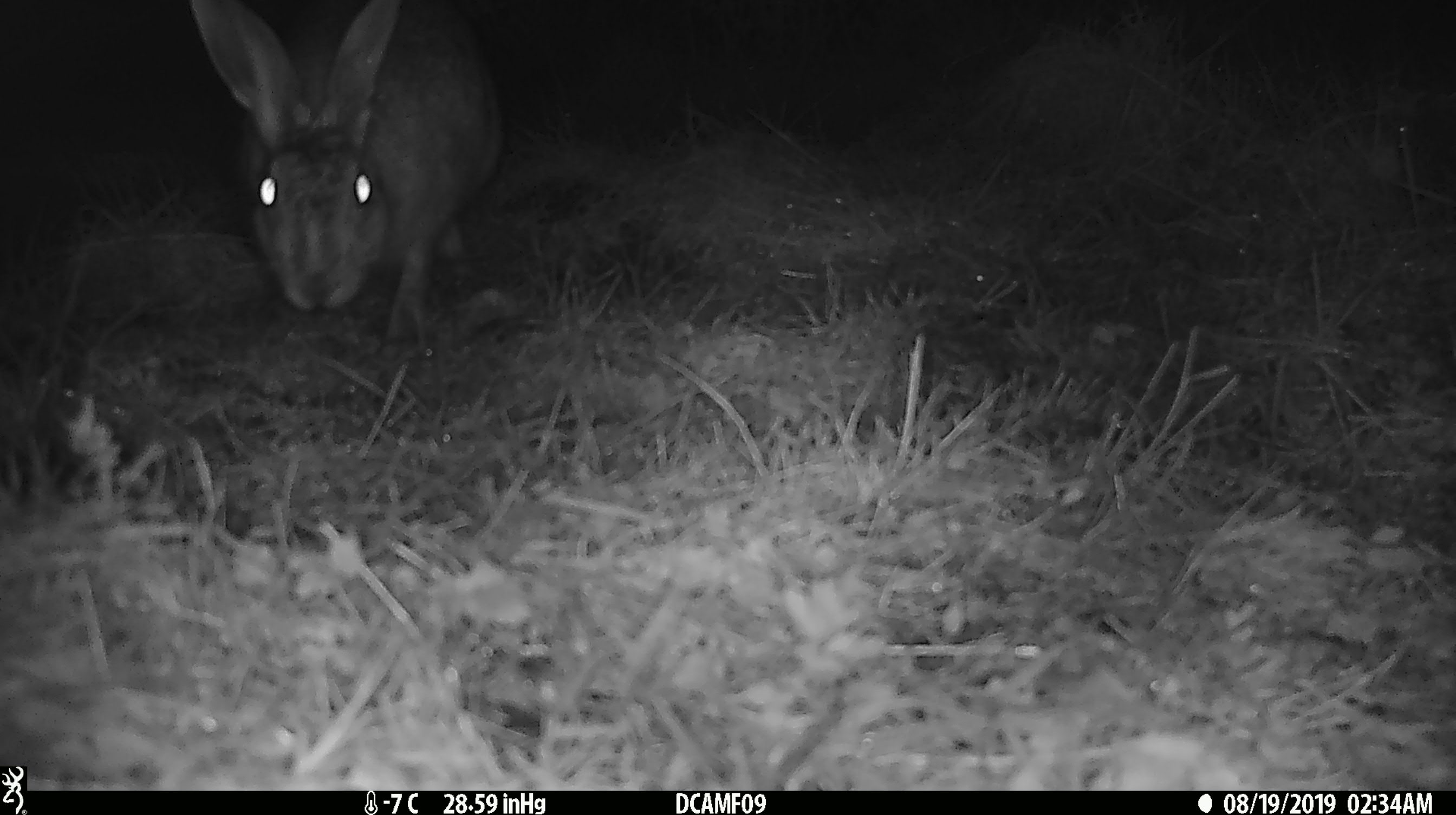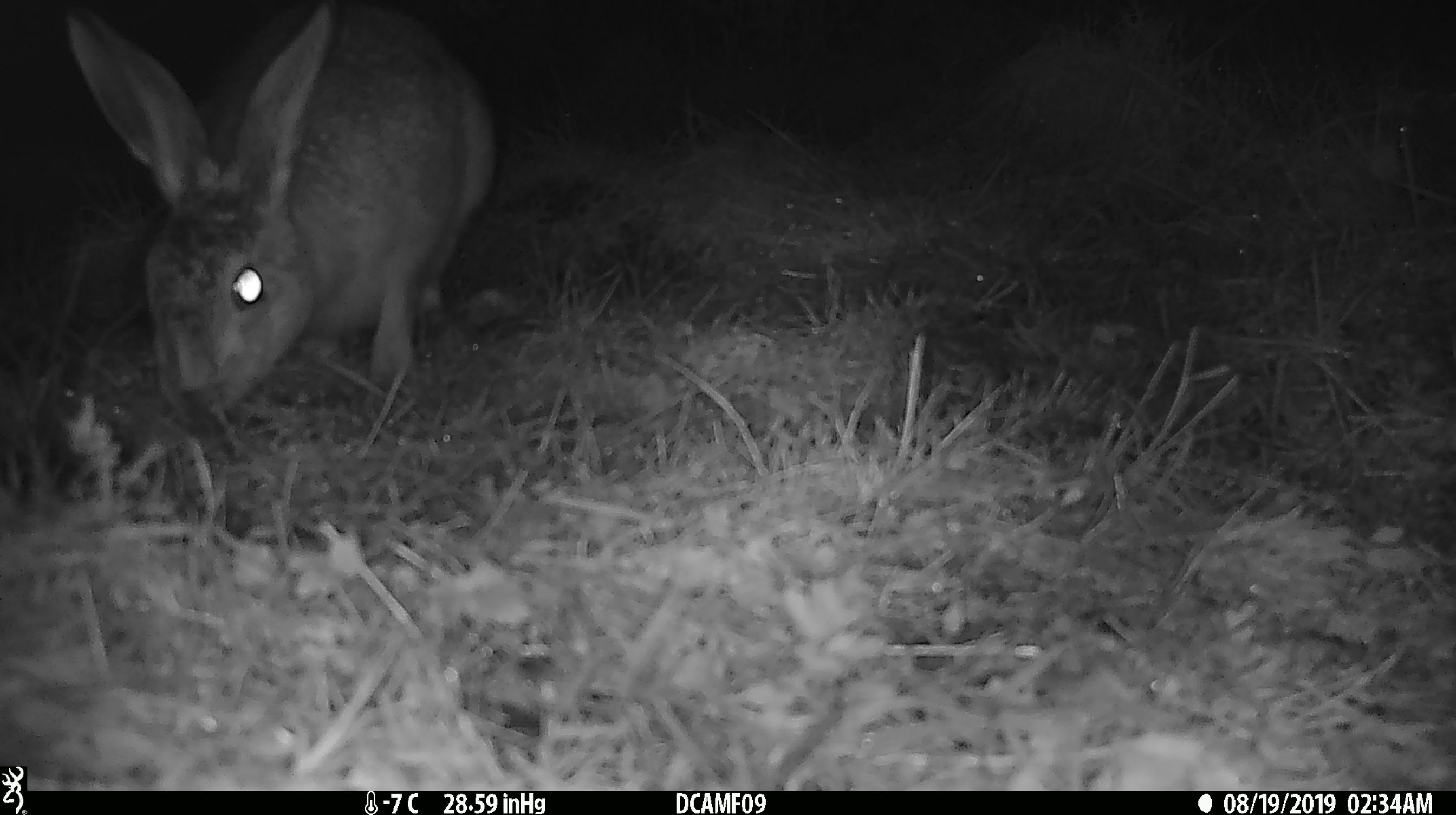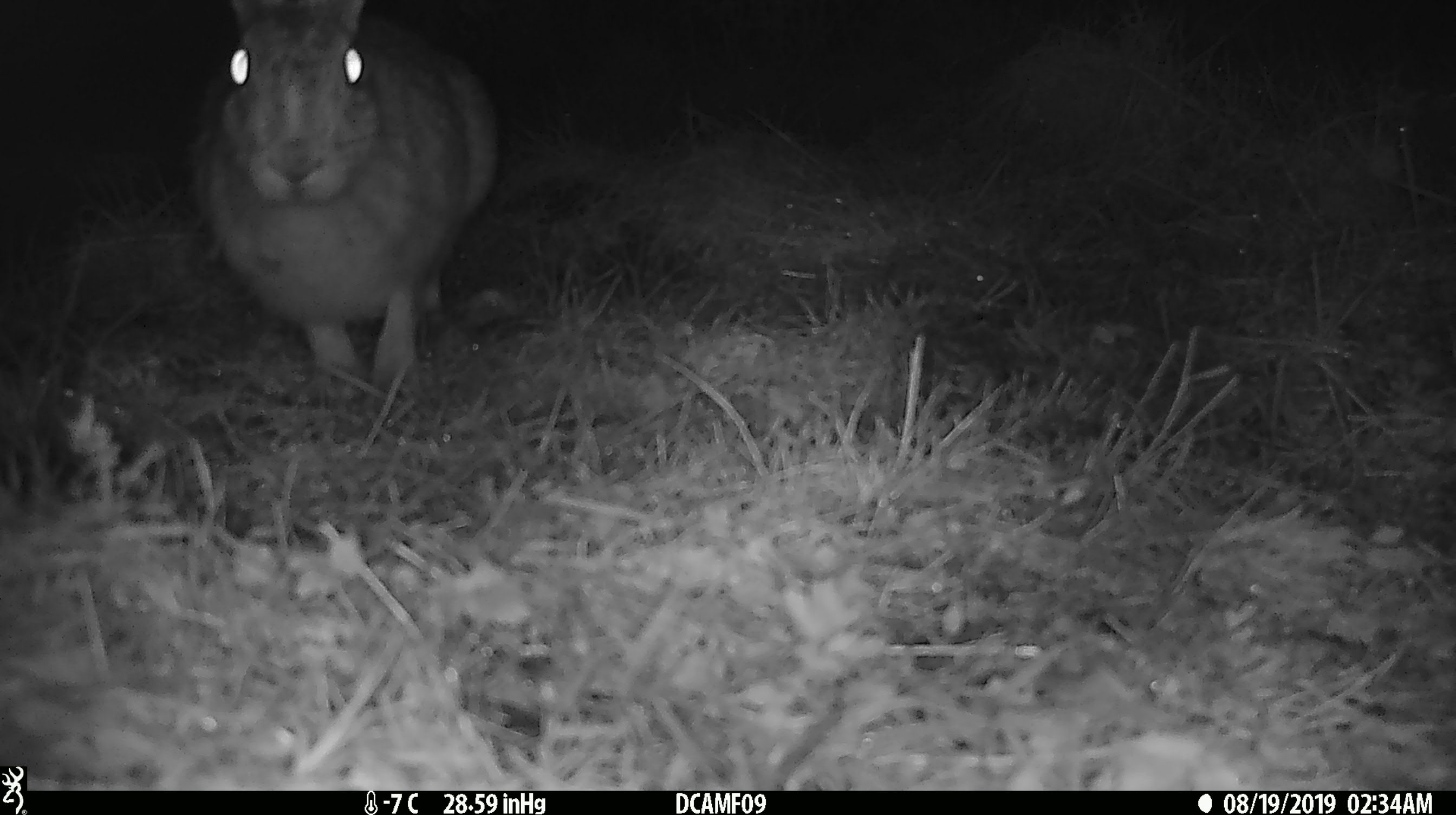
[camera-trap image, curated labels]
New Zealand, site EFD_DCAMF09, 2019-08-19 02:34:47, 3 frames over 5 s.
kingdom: Animalia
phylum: Chordata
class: Mammalia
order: Lagomorpha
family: Leporidae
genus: Lepus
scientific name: Lepus europaeus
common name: brown hare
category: hare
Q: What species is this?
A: Hare (brown hare) (Lepus europaeus).